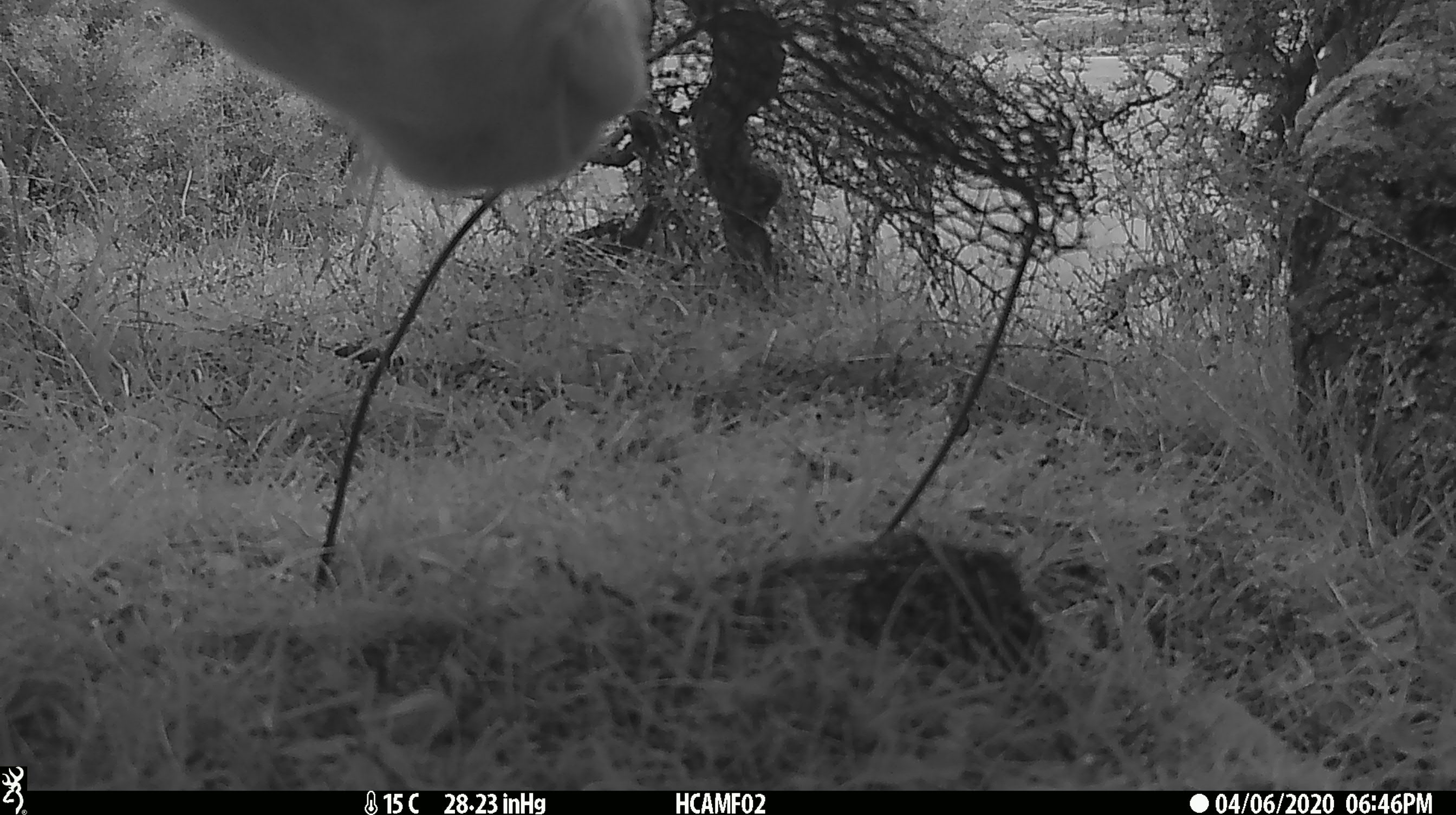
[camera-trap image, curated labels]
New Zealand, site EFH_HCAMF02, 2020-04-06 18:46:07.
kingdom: Animalia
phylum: Chordata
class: Mammalia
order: Artiodactyla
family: Bovidae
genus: Bos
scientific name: Bos taurus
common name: domestic cow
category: cow